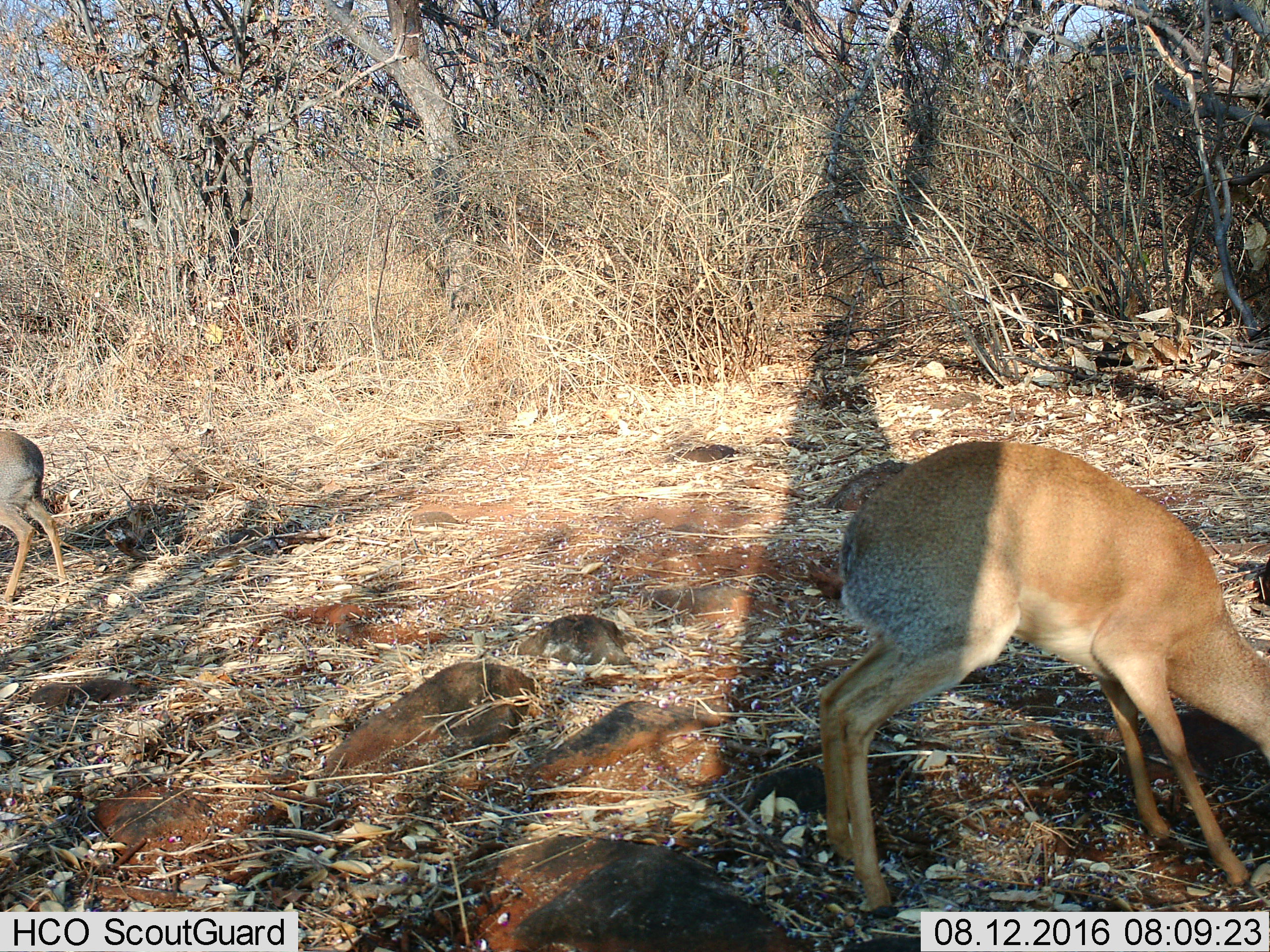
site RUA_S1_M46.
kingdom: Animalia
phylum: Chordata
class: Mammalia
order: Artiodactyla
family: Bovidae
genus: Madoqua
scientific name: Madoqua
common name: dik-dik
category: dikdik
Dikdik (dik-dik) (Madoqua), count 2. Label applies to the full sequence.